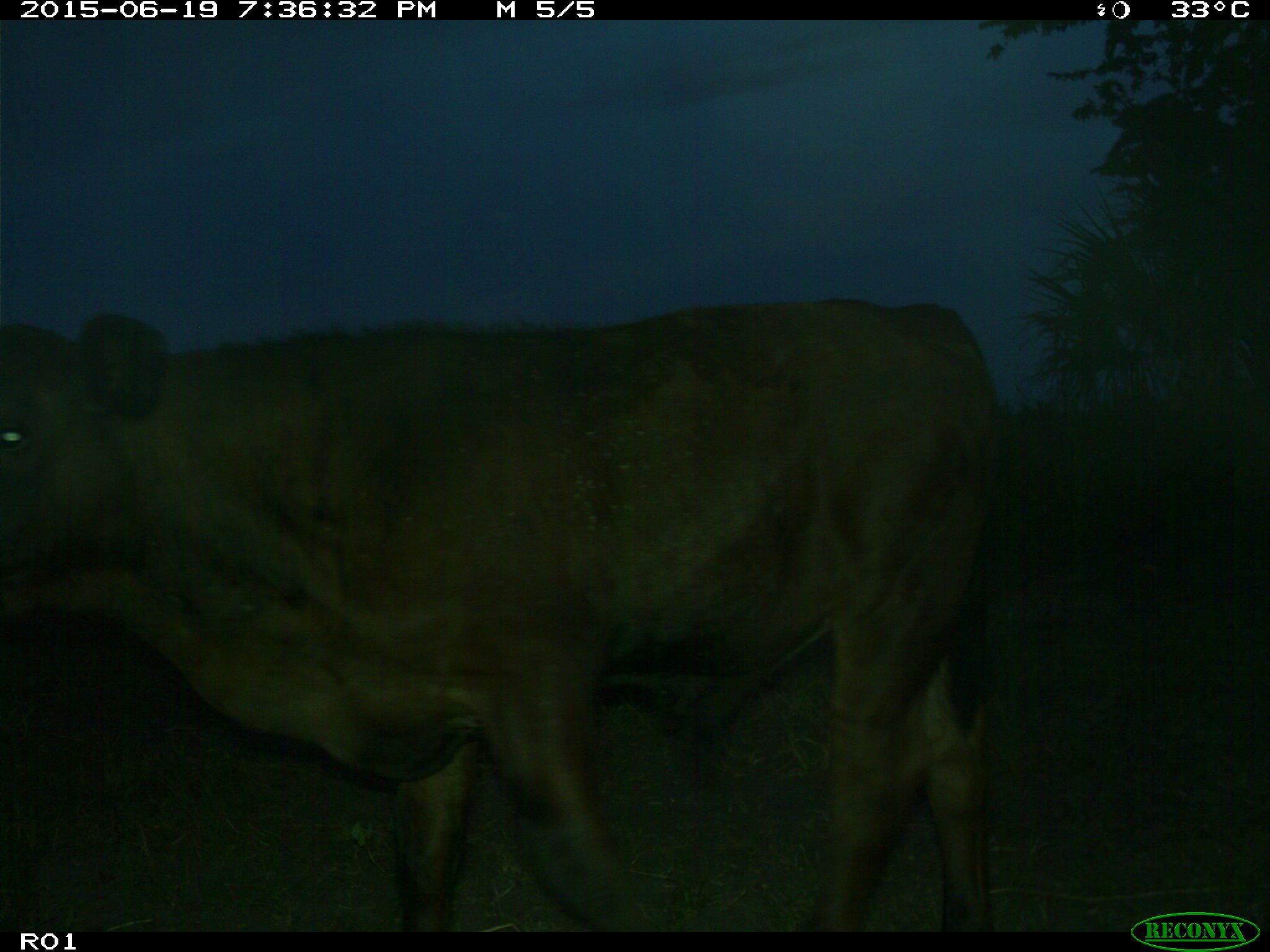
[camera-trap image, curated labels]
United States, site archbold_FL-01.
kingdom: Animalia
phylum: Chordata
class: Mammalia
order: Artiodactyla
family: Bovidae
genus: Bos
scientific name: Bos taurus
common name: domestic cow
Bos taurus (domestic cow).